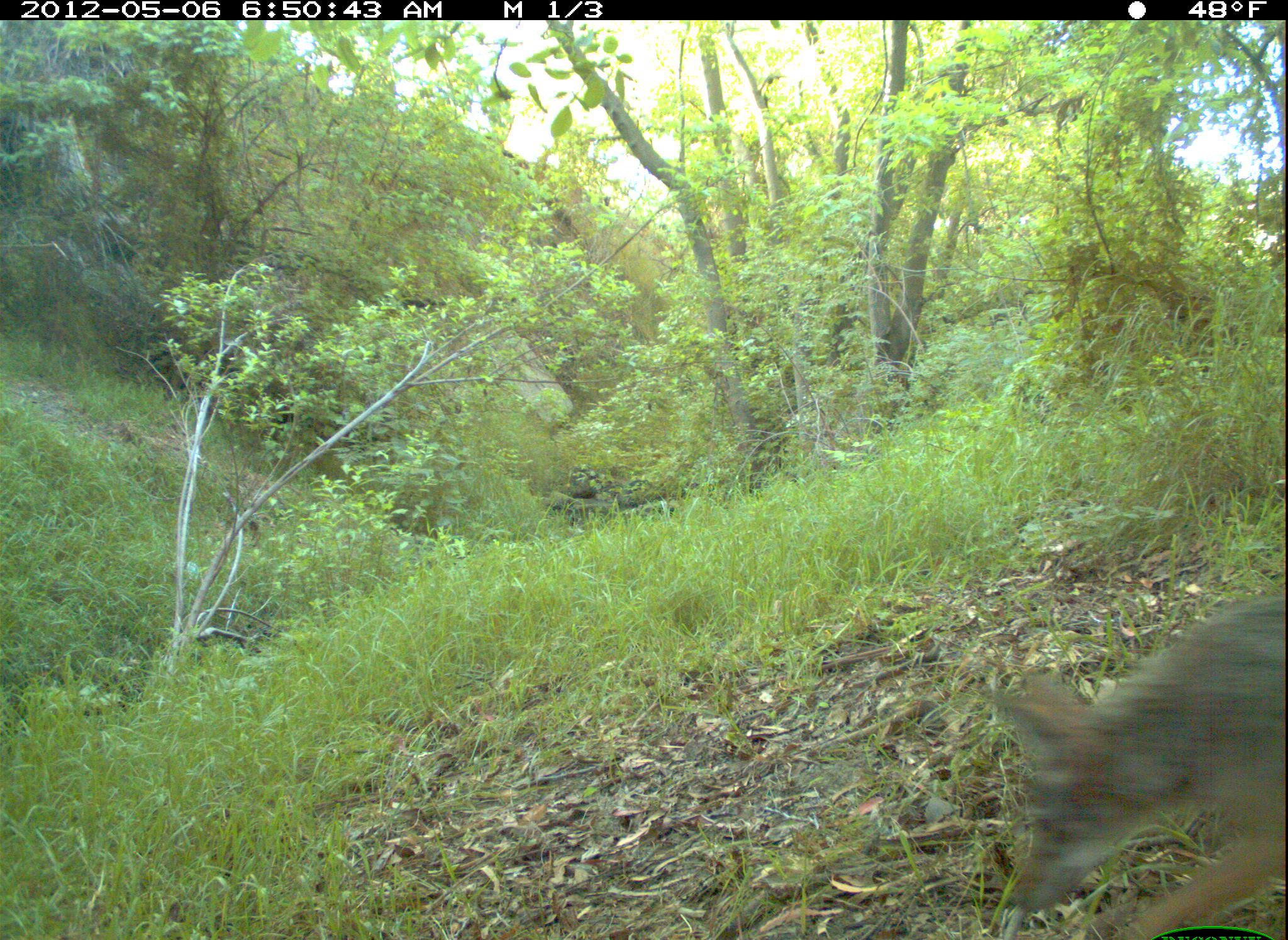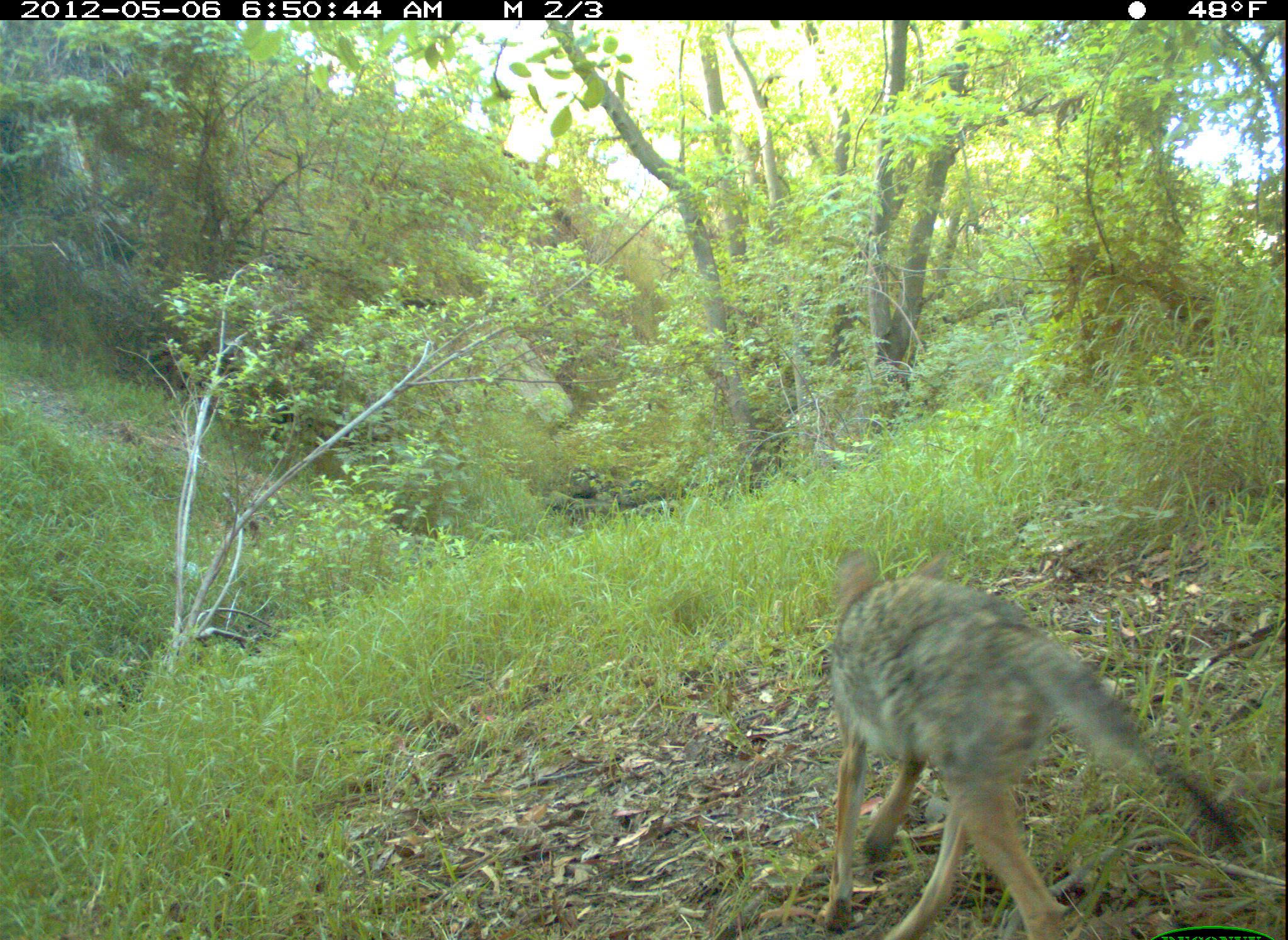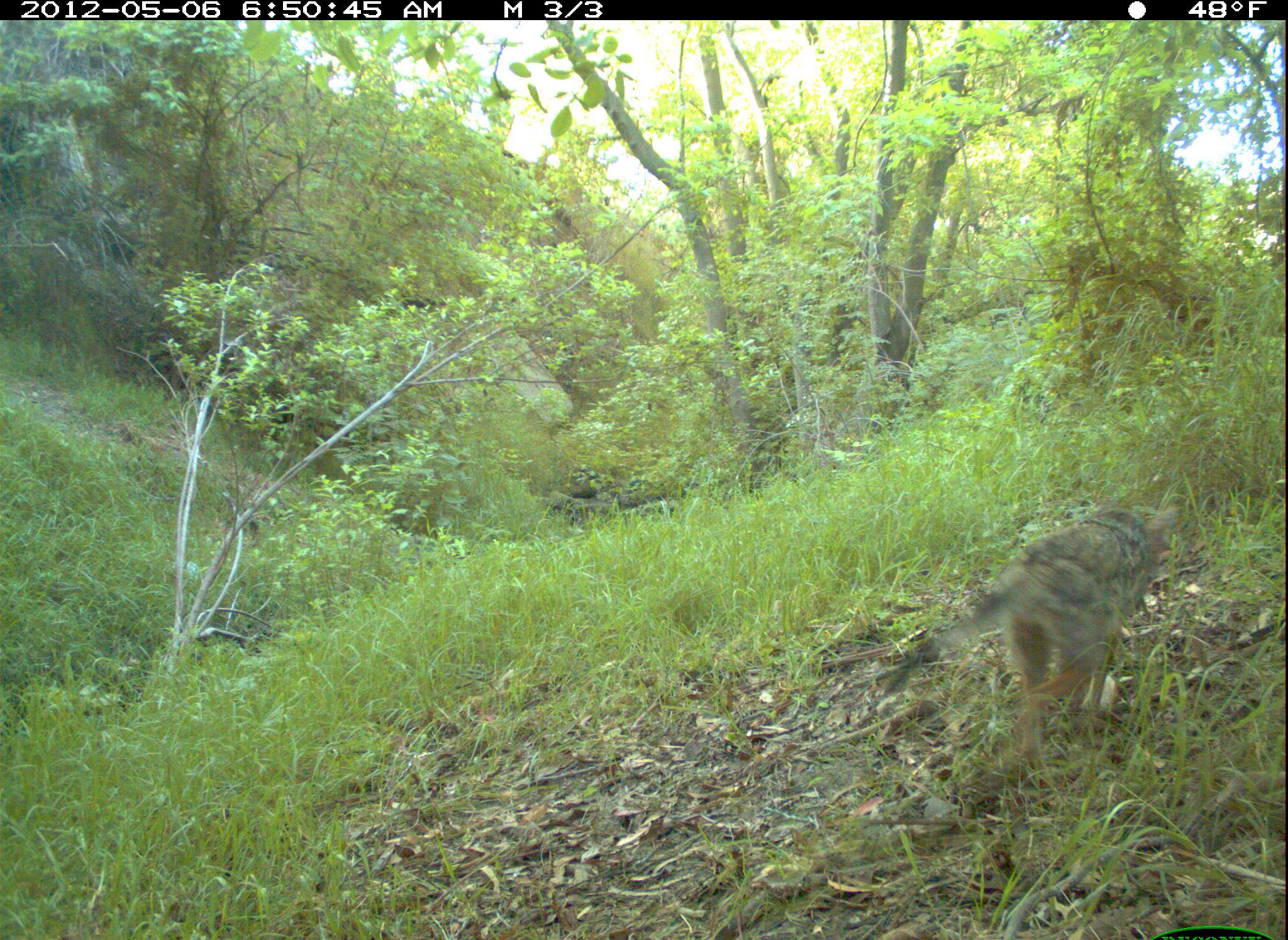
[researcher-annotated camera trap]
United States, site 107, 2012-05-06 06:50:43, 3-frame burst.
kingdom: Animalia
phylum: Chordata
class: Mammalia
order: Carnivora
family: Canidae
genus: Canis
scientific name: Canis latrans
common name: coyote